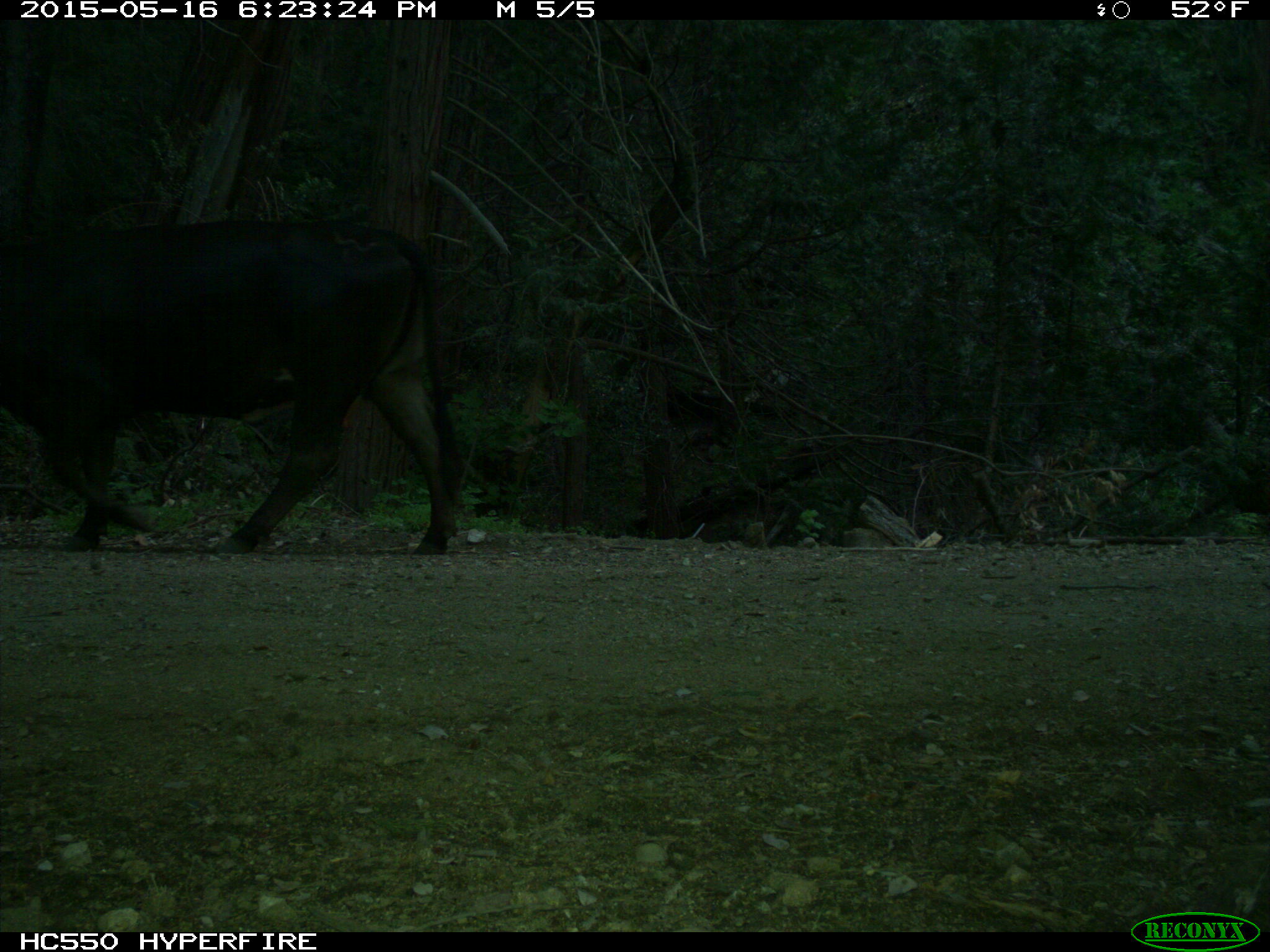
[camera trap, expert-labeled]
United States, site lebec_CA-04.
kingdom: Animalia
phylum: Chordata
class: Mammalia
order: Artiodactyla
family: Bovidae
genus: Bos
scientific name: Bos taurus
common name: domestic cow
Bos taurus (domestic cow).